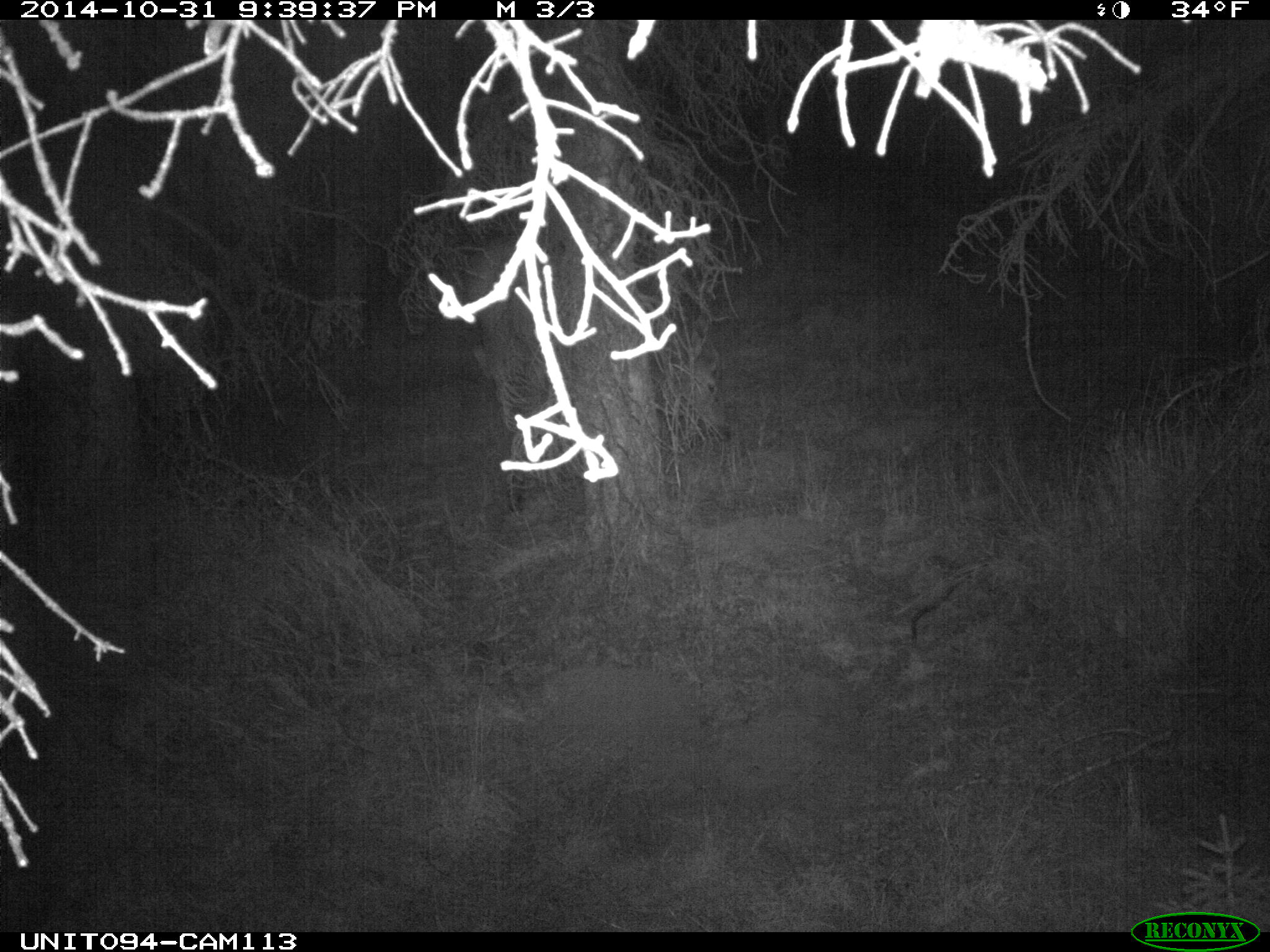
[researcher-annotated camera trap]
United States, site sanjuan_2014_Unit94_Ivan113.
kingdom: Animalia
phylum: Chordata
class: Mammalia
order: Artiodactyla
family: Cervidae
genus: Cervus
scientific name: Cervus elaphus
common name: red deer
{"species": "Cervus elaphus (red deer)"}